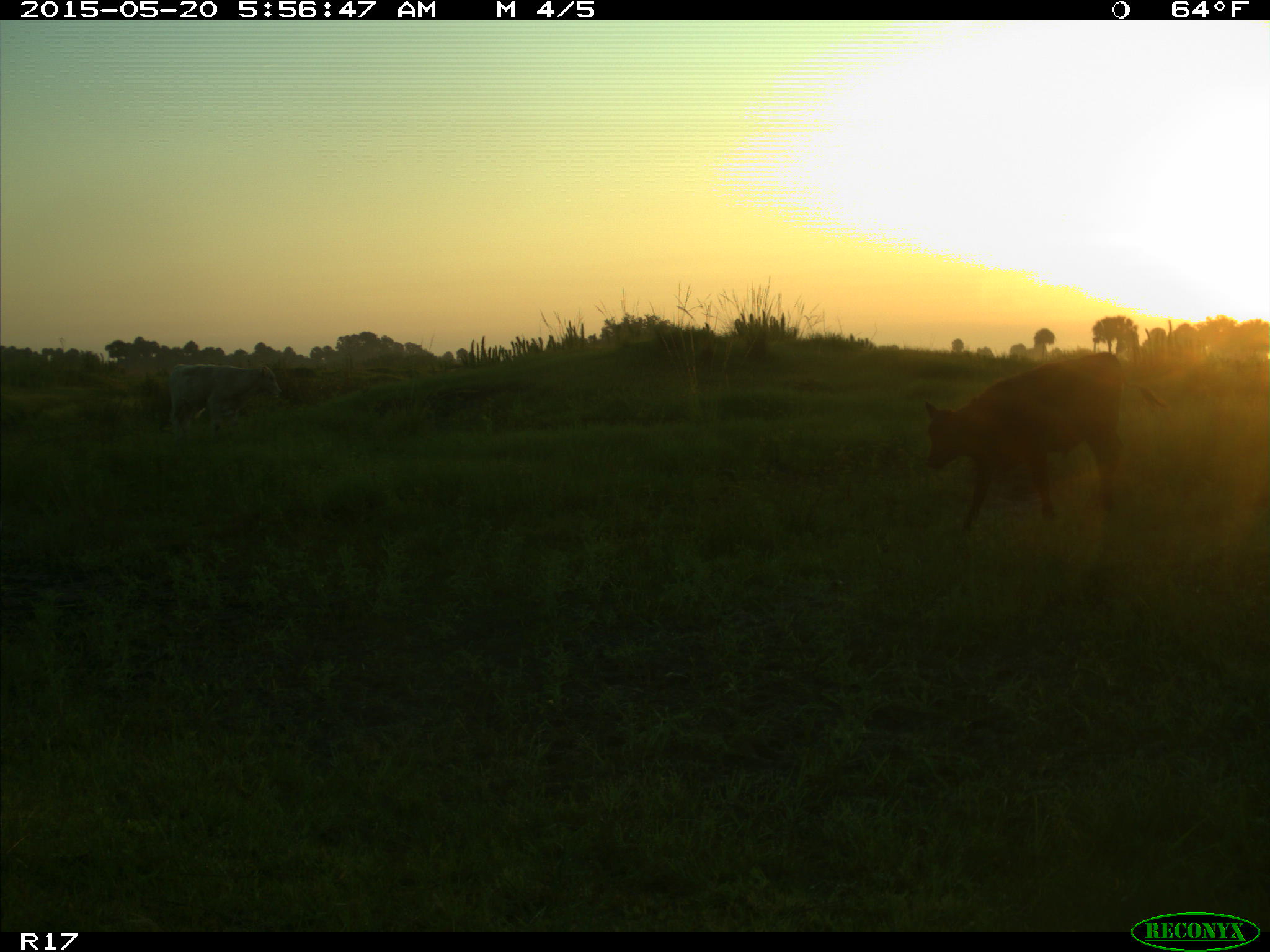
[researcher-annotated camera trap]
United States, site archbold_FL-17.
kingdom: Animalia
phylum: Chordata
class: Mammalia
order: Artiodactyla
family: Bovidae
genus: Bos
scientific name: Bos taurus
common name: domestic cow